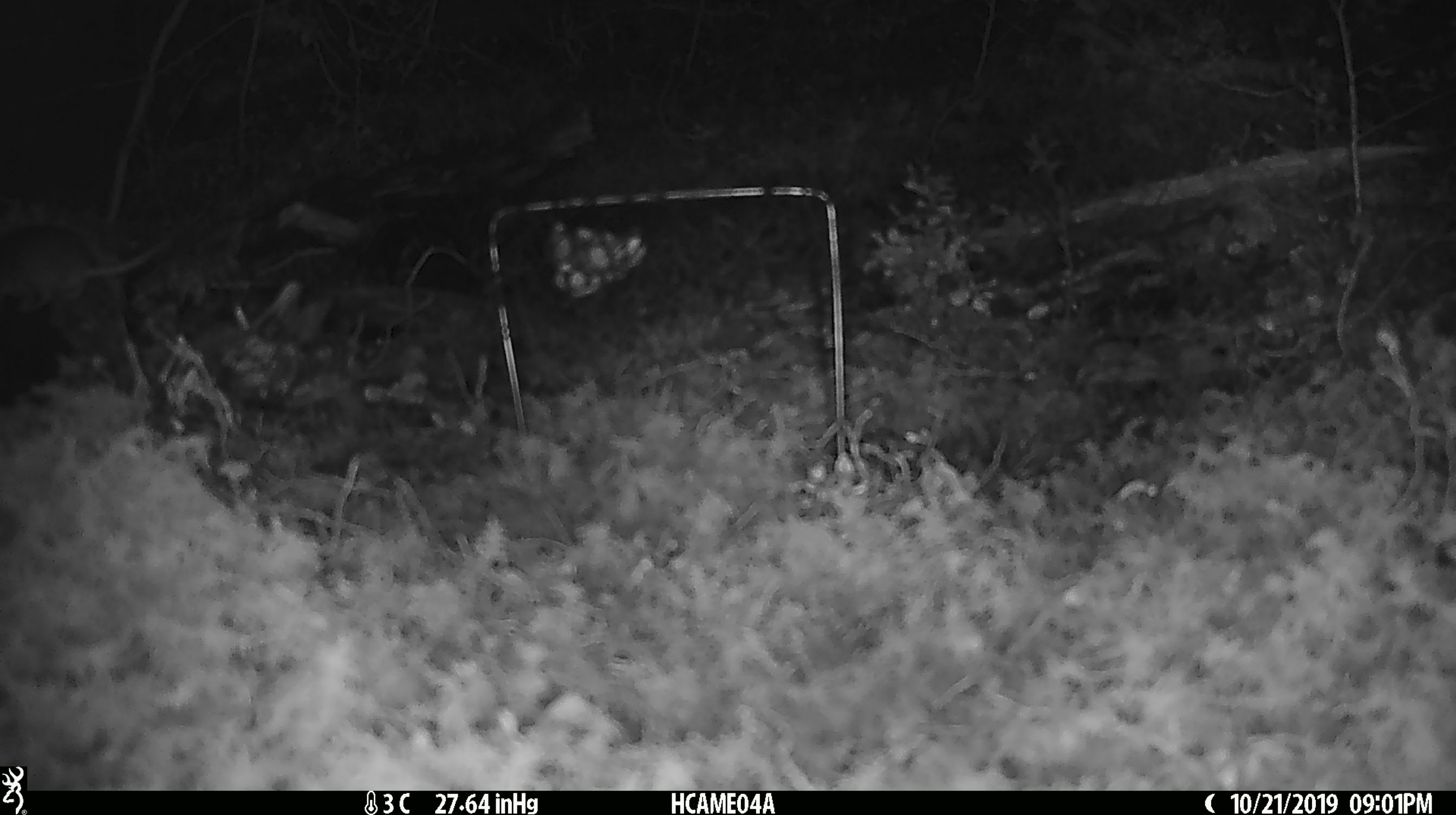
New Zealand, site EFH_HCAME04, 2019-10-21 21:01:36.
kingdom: Animalia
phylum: Chordata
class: Mammalia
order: Rodentia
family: Muridae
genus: Mus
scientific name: Mus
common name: mouse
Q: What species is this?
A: Mouse (Mus).